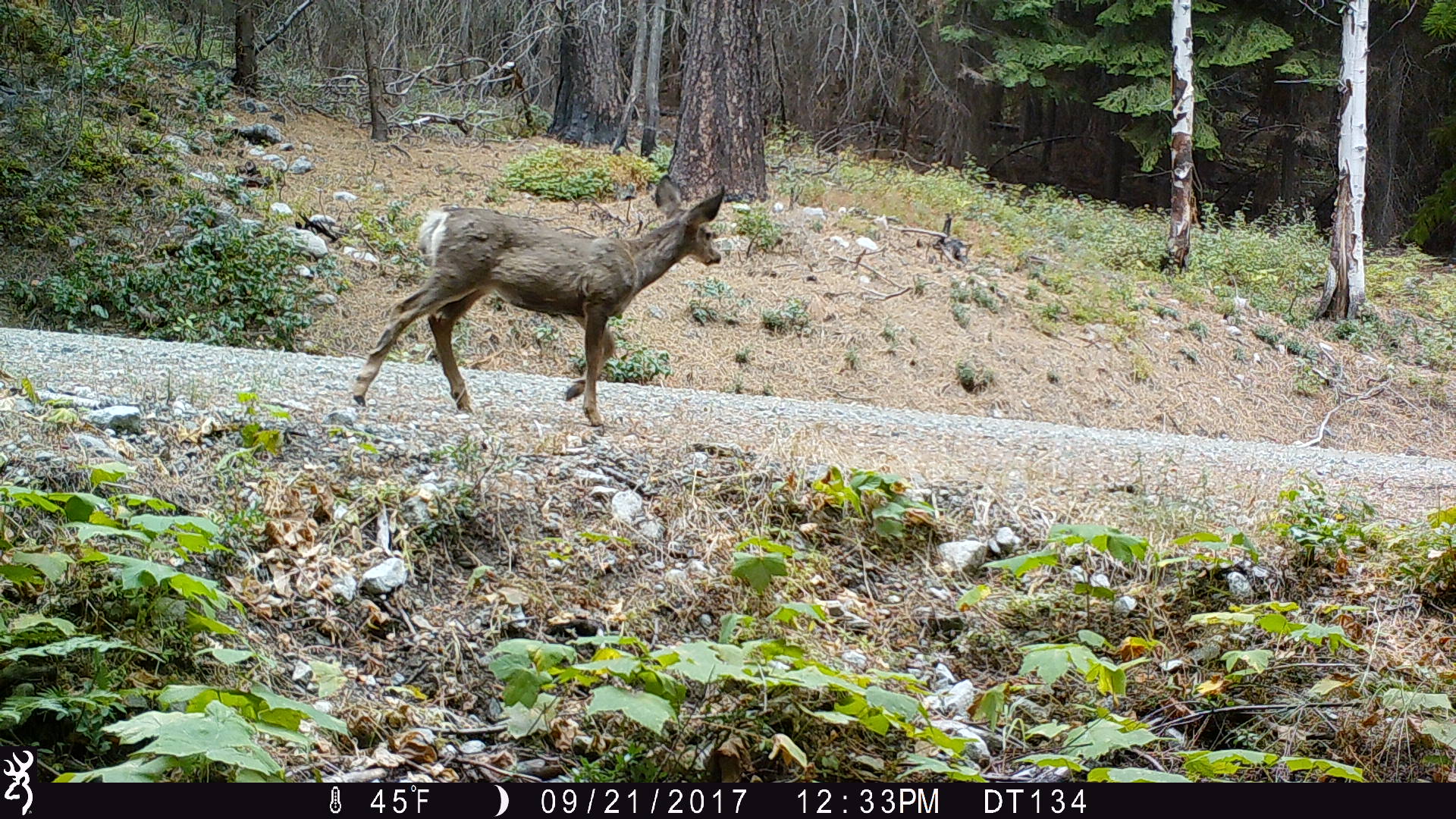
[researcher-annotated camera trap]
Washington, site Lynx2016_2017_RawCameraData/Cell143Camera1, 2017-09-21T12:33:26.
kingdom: Animalia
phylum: Chordata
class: Mammalia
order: Artiodactyla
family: Cervidae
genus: Odocoileus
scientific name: Odocoileus hemionus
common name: mule deer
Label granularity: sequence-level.